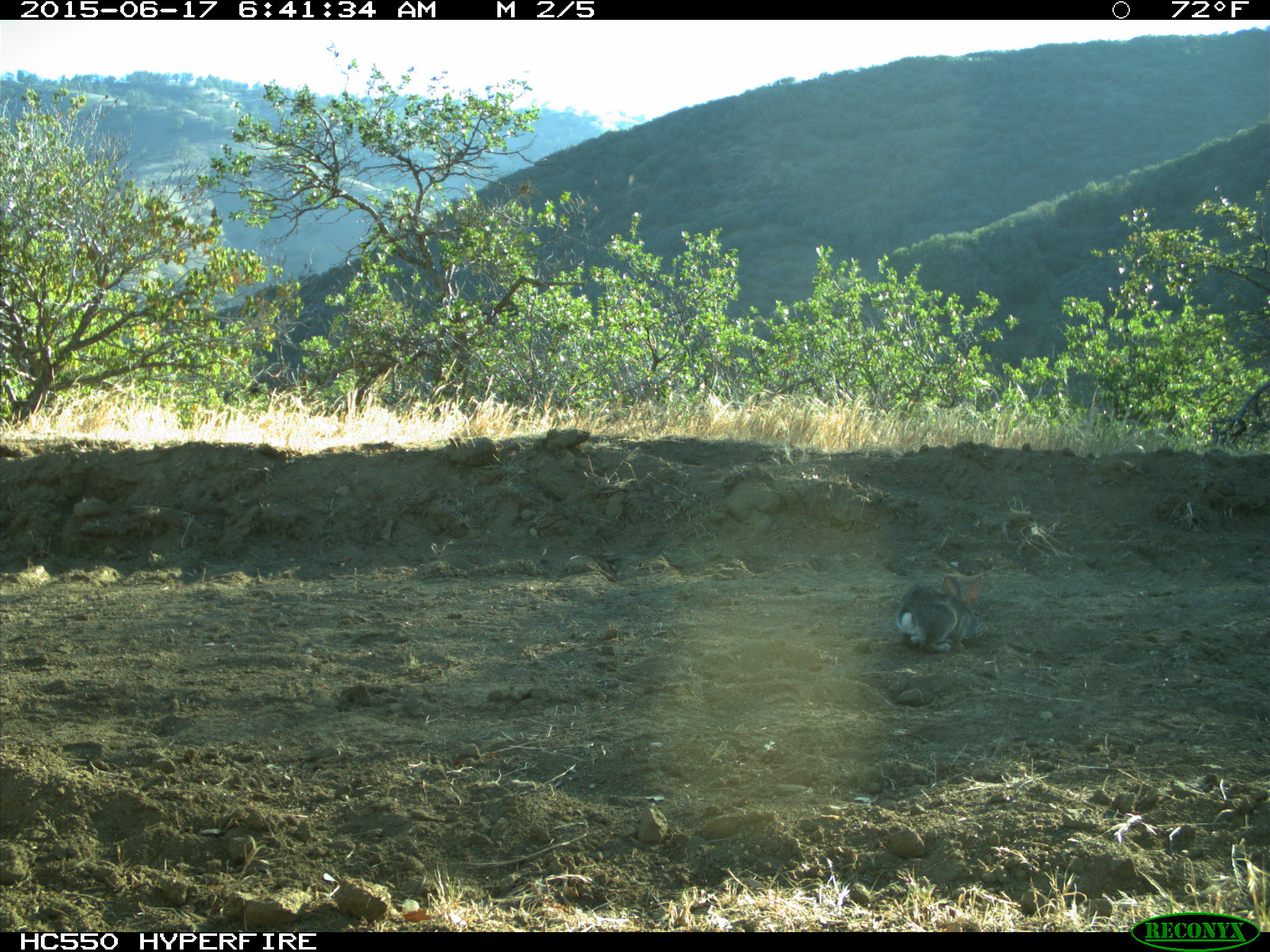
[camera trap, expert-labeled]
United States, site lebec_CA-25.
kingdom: Animalia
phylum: Chordata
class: Mammalia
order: Lagomorpha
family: Leporidae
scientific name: Leporidae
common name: rabbits and hares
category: unidentified rabbit